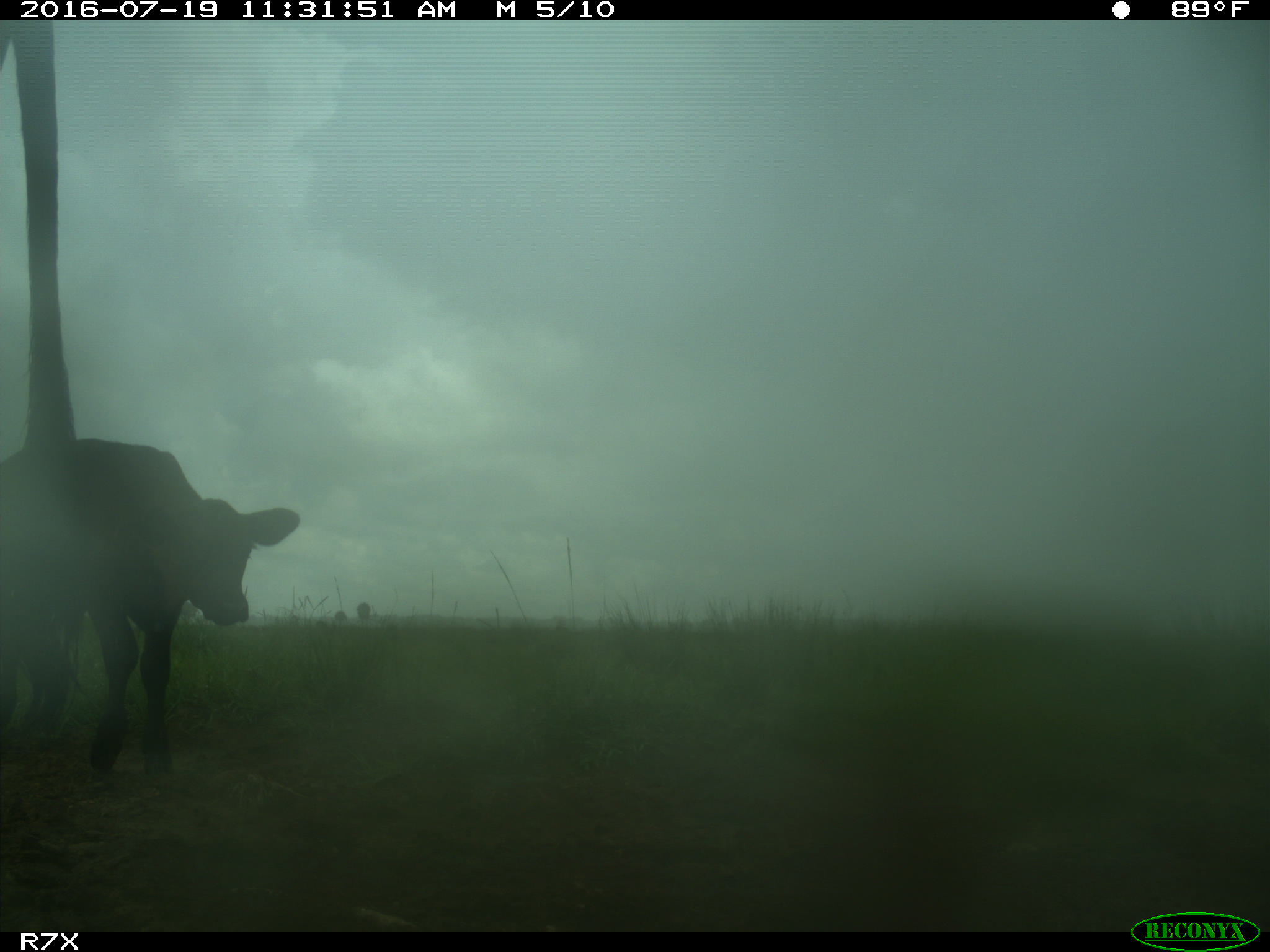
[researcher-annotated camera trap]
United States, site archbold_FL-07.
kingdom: Animalia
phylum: Chordata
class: Mammalia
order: Artiodactyla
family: Bovidae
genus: Bos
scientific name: Bos taurus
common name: domestic cow